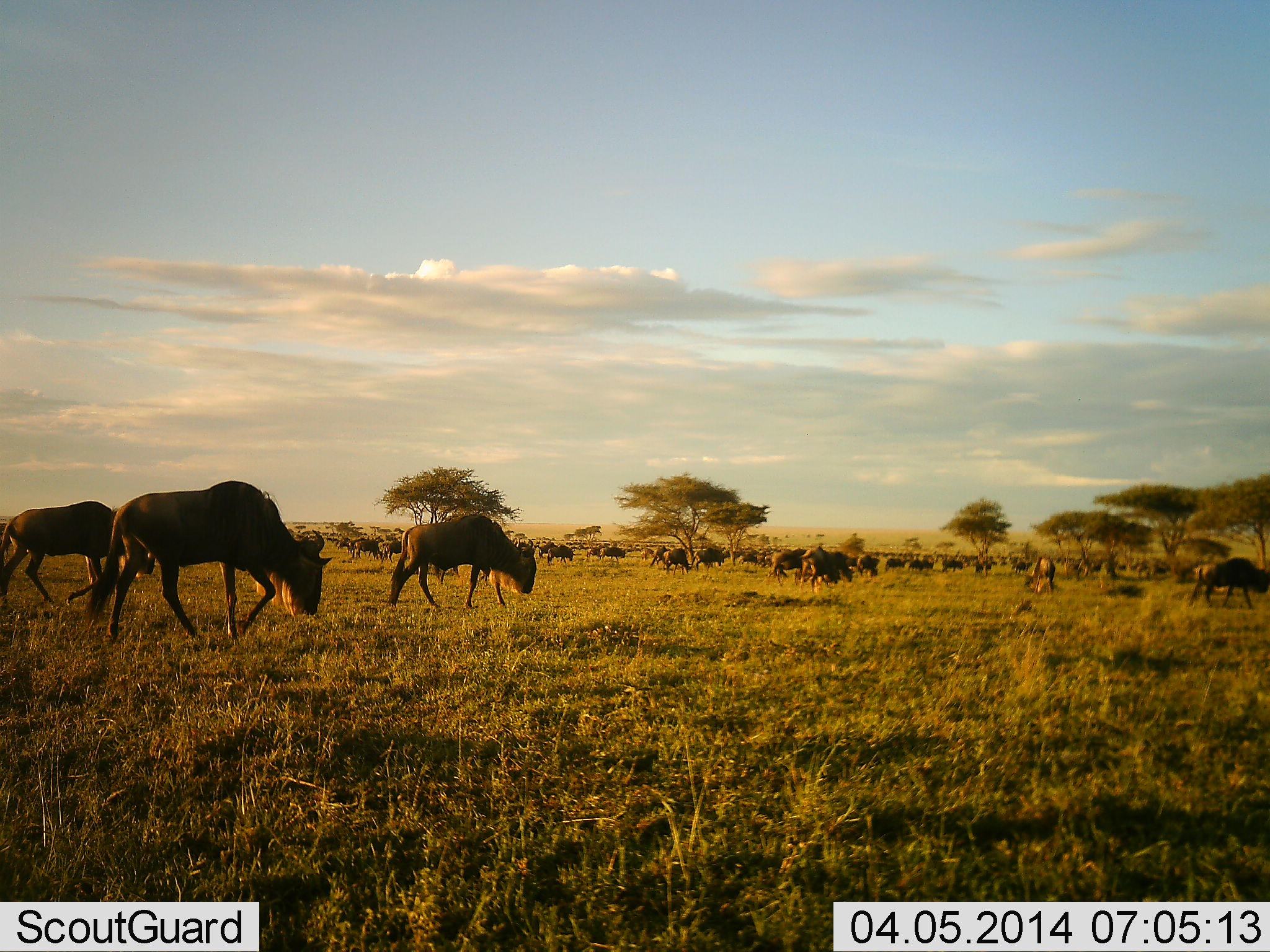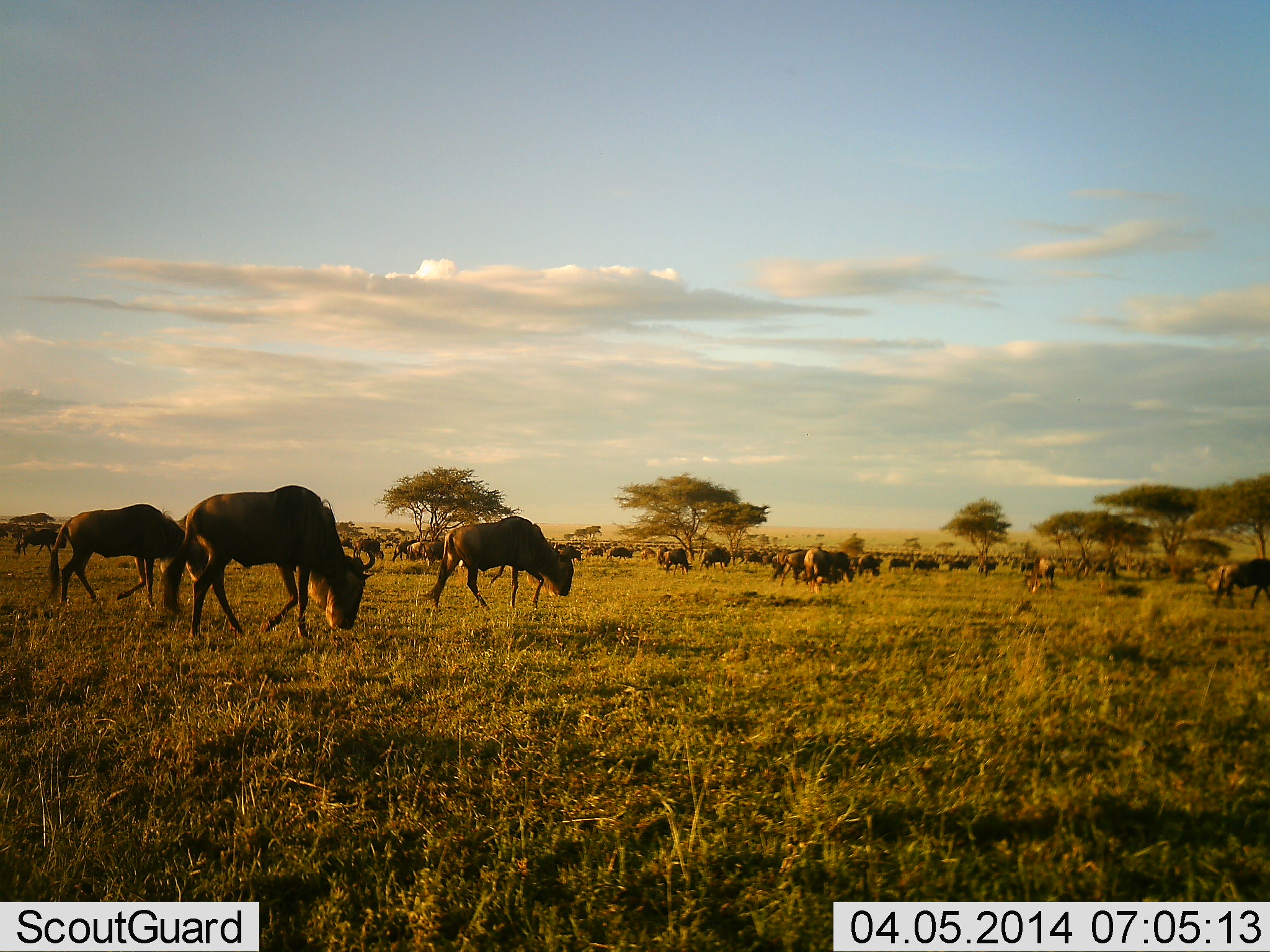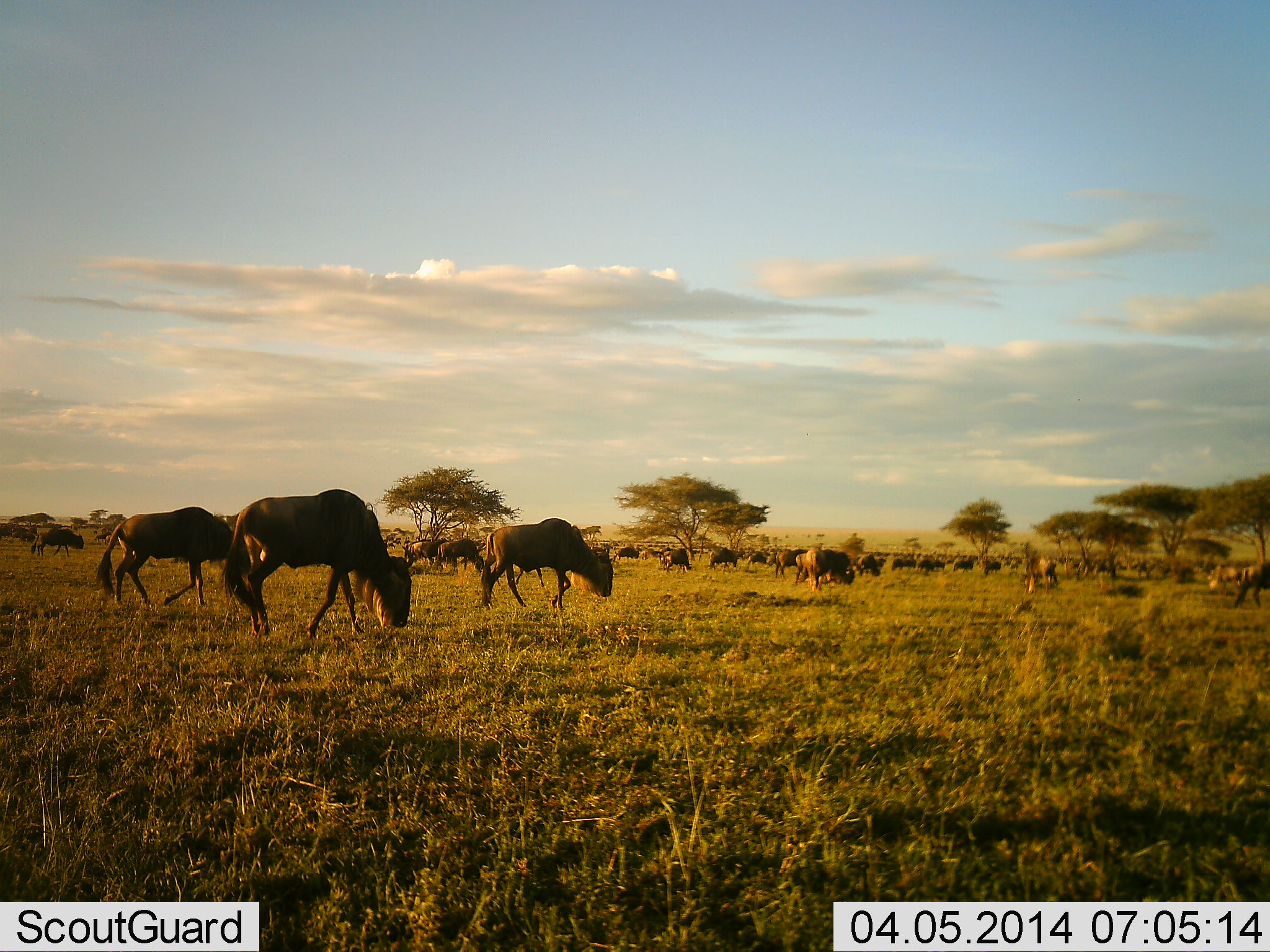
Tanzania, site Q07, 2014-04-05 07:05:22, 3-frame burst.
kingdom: Animalia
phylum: Chordata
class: Mammalia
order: Artiodactyla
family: Bovidae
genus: Connochaetes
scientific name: Connochaetes taurinus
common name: blue wildebeest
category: wildebeest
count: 11-50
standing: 36%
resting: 0%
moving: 100%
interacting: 0%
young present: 0%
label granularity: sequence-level